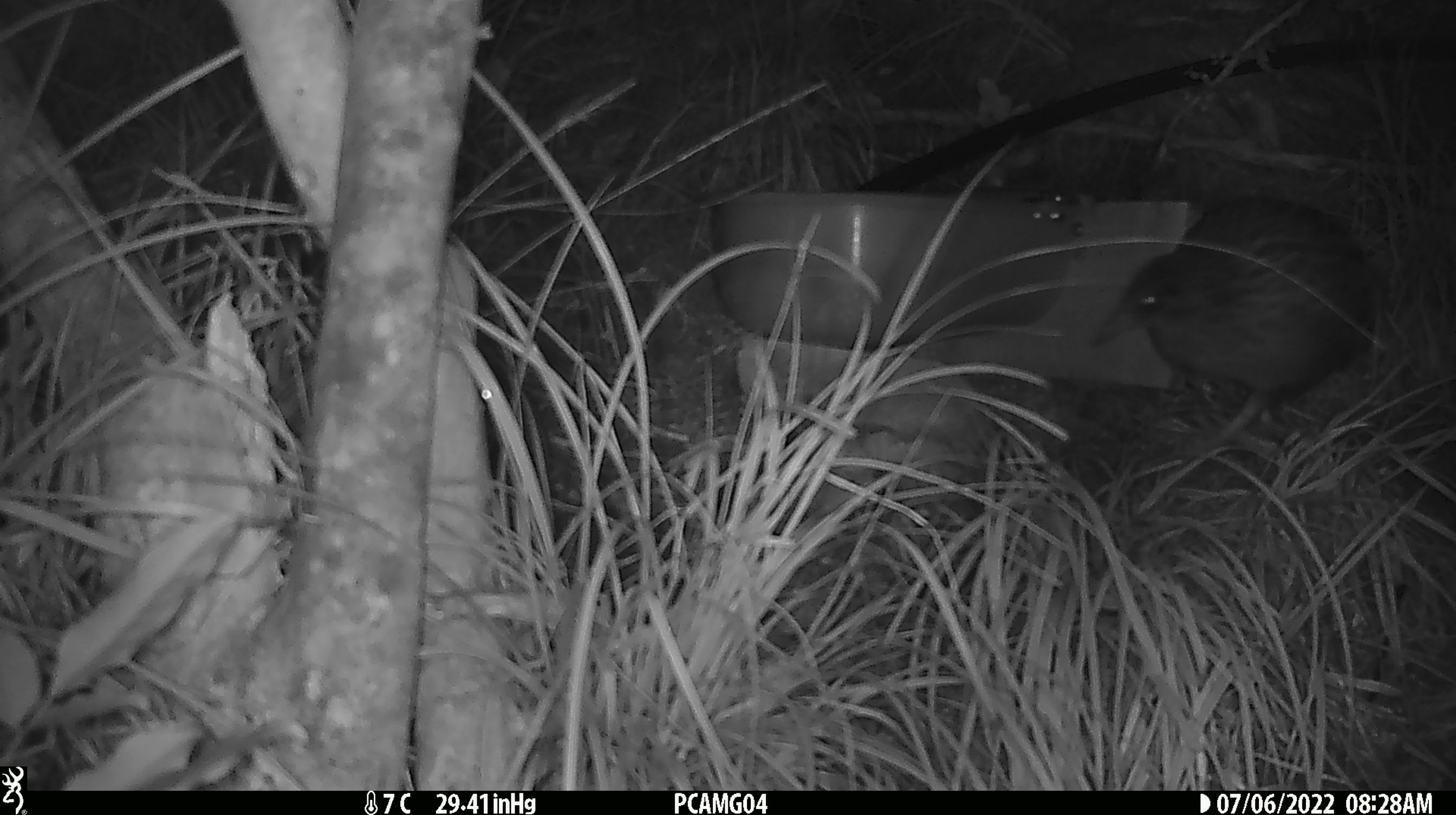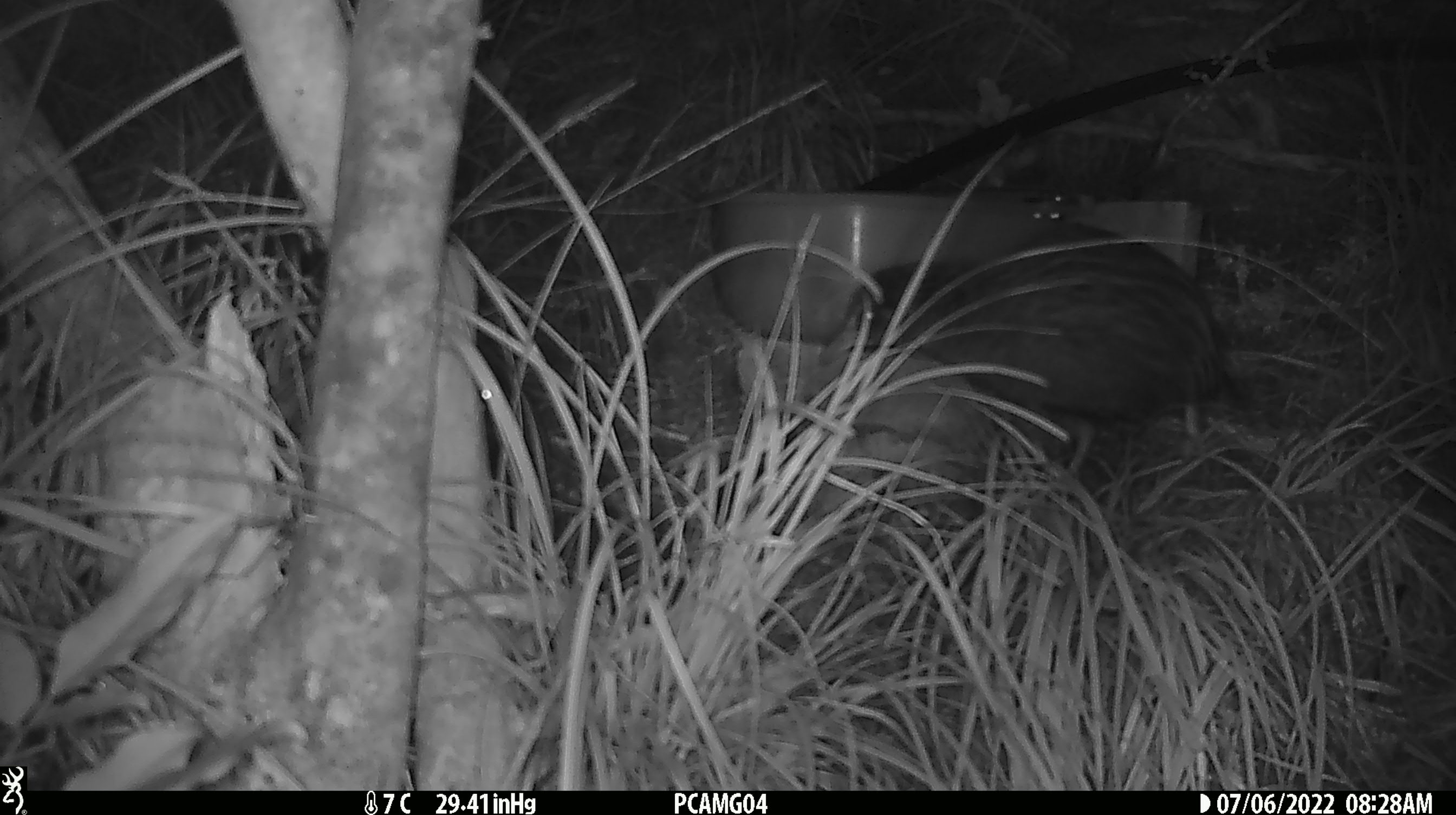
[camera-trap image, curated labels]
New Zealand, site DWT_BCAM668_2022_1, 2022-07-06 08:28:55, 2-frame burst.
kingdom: Animalia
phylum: Chordata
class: Aves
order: Gruiformes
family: Rallidae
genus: Gallirallus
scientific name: Gallirallus australis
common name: weka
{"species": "weka (Gallirallus australis)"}